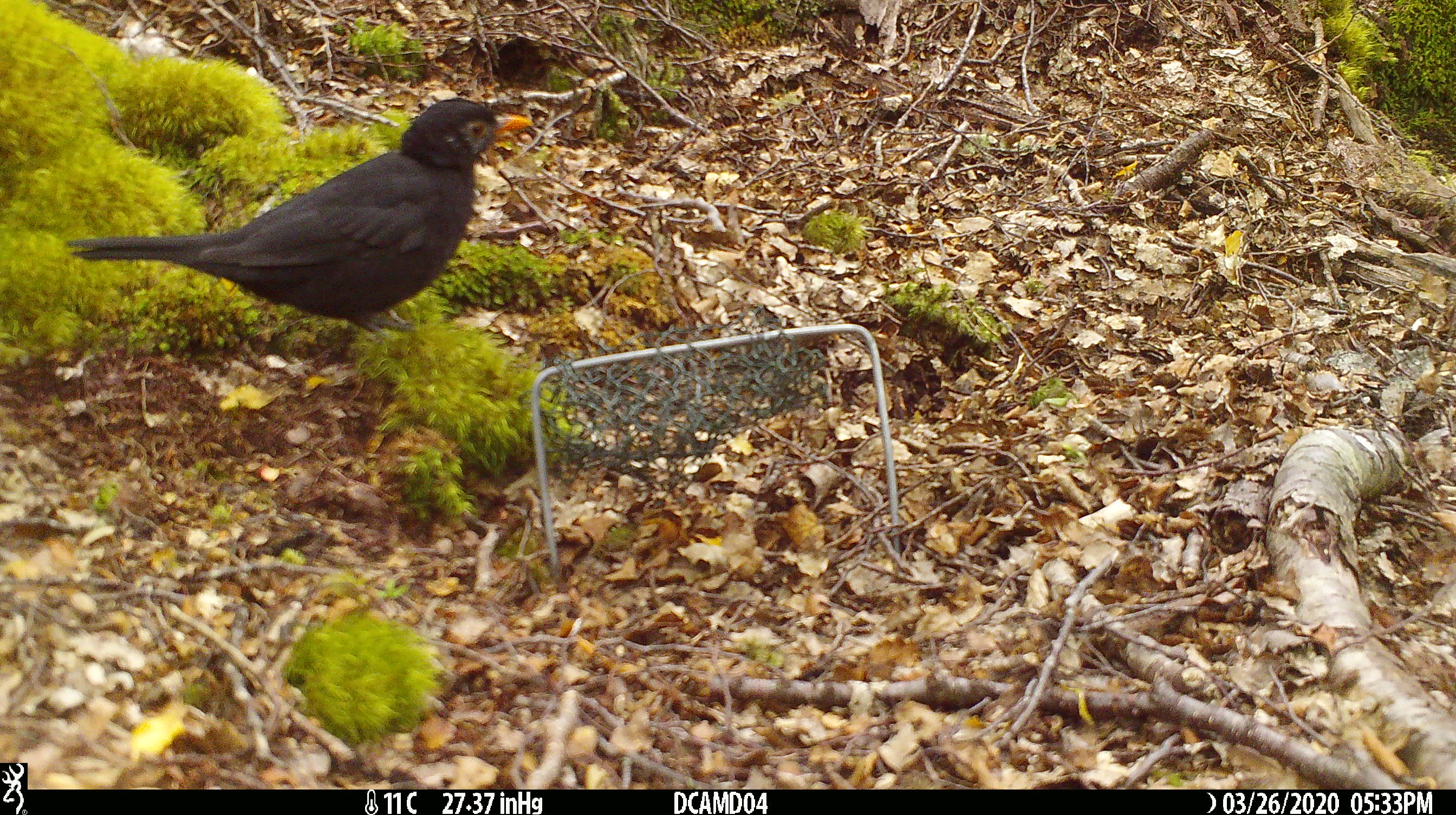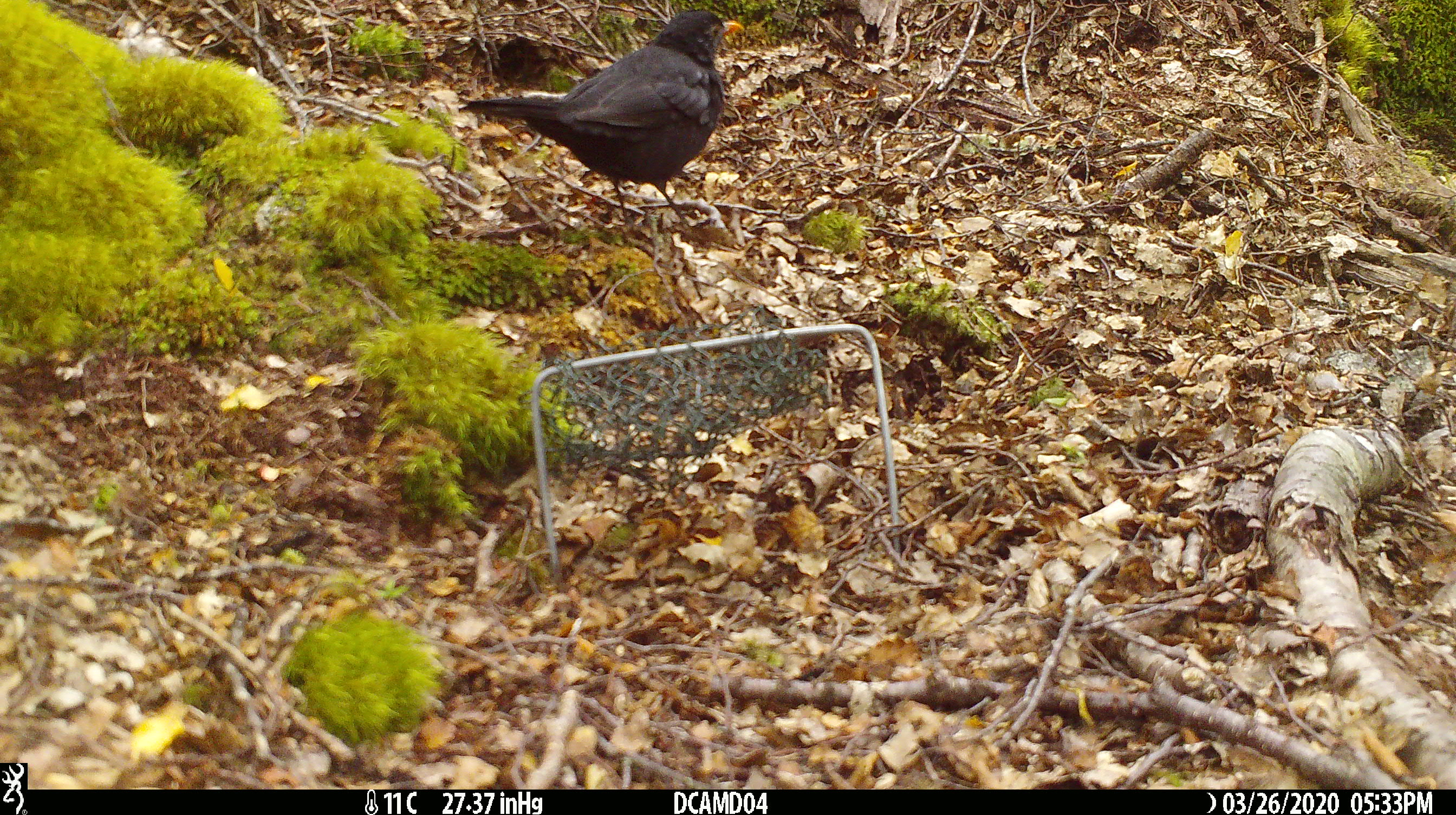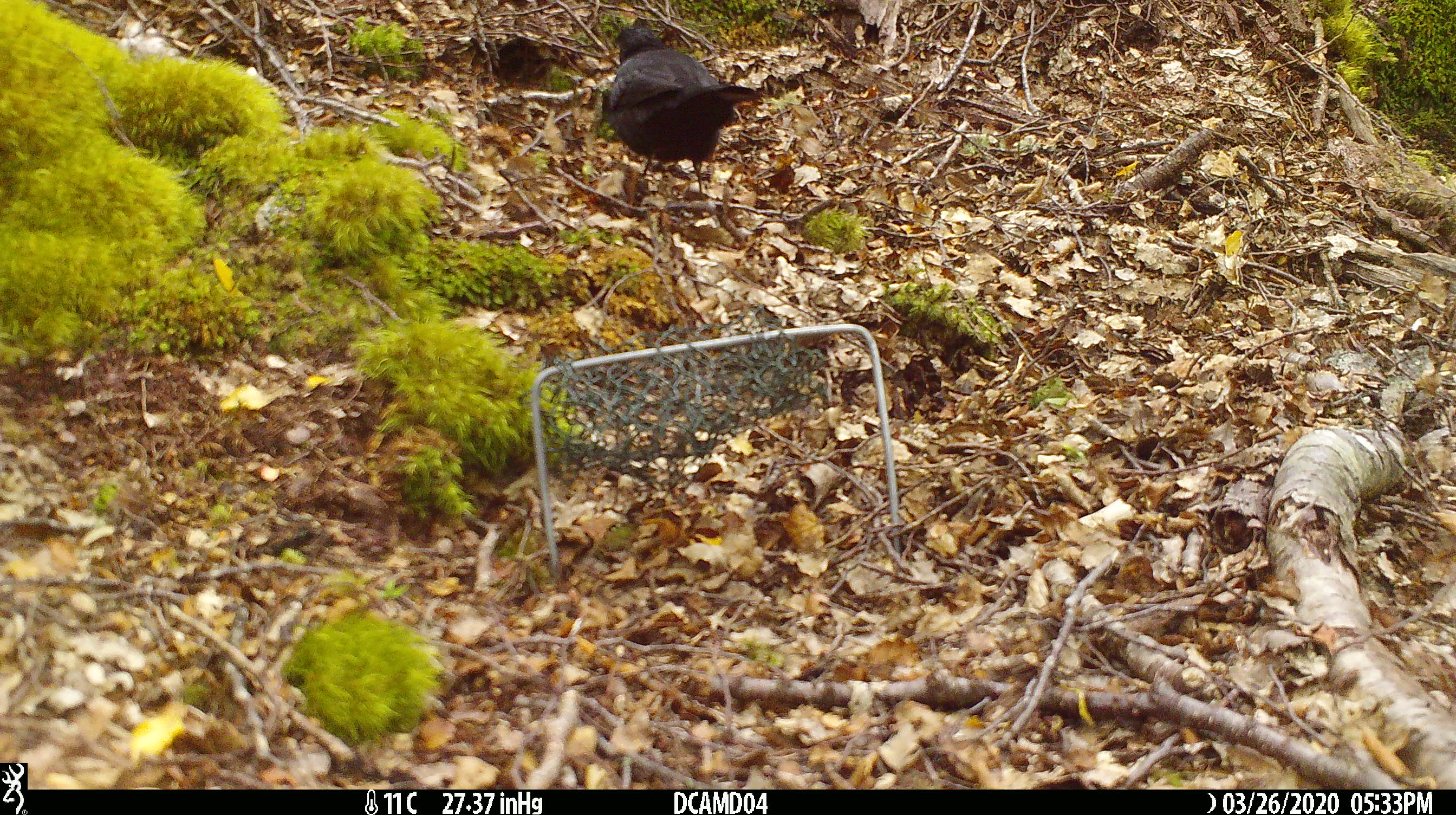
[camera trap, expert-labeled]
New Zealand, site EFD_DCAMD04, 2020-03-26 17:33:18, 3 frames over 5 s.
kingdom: Animalia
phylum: Chordata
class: Aves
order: Passeriformes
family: Turdidae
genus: Turdus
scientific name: Turdus merula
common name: eurasian blackbird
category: blackbird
Blackbird (eurasian blackbird) (Turdus merula).